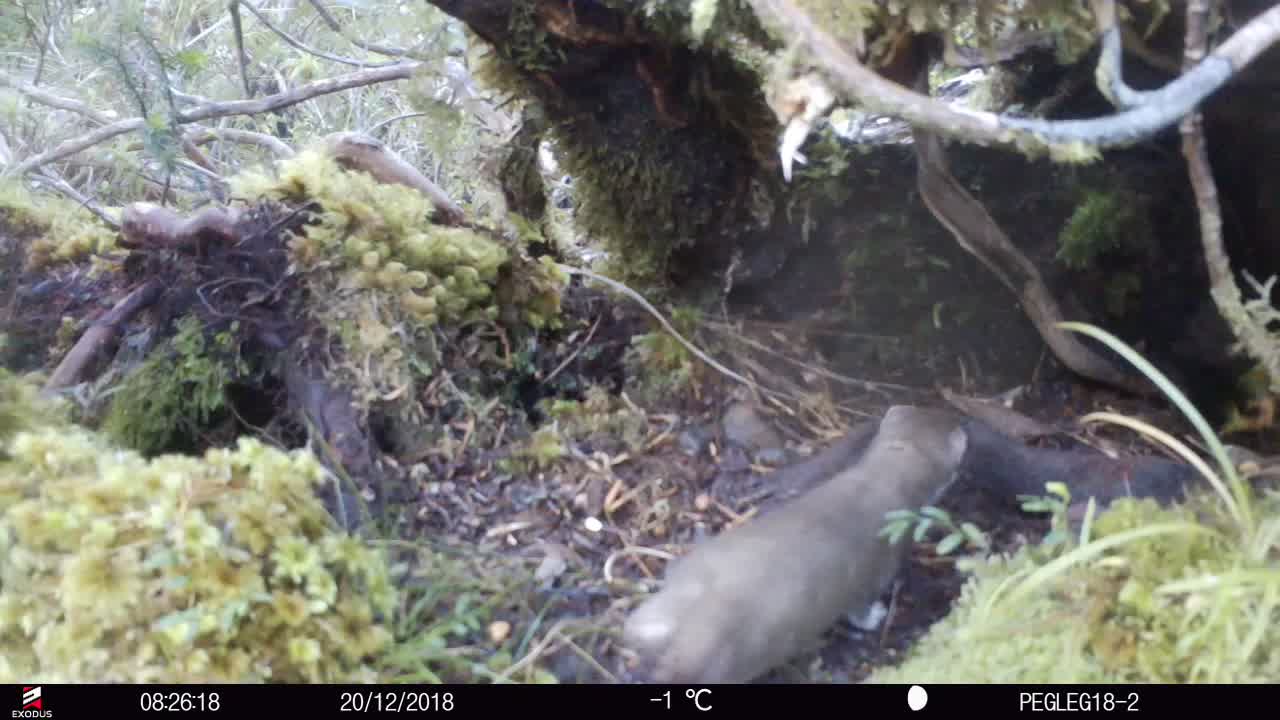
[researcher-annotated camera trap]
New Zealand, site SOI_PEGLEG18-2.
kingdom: Animalia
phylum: Chordata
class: Mammalia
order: Carnivora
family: Mustelidae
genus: Mustela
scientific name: Mustela erminea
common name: stoat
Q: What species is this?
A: Stoat (Mustela erminea).